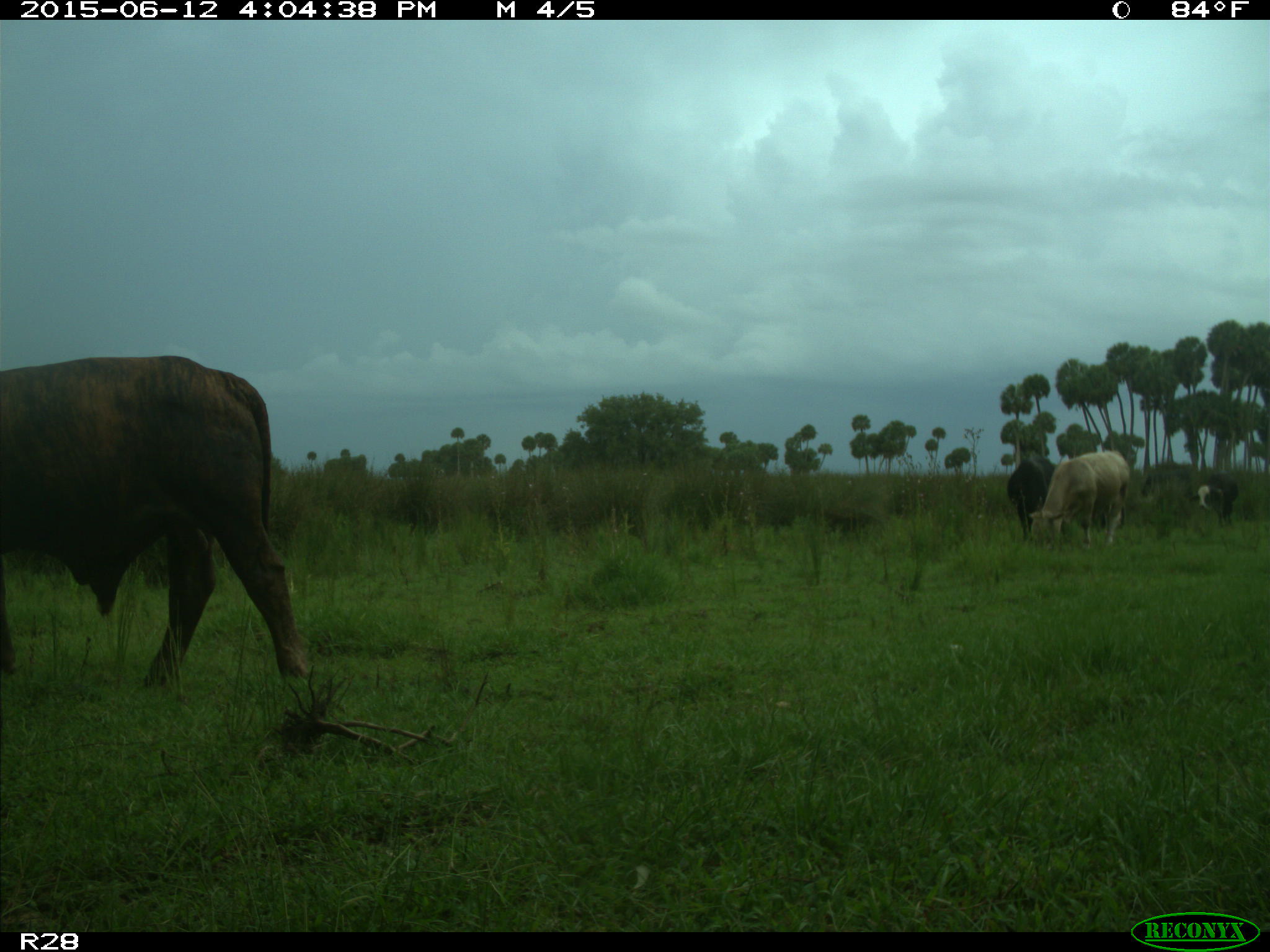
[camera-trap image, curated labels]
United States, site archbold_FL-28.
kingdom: Animalia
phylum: Chordata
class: Mammalia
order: Artiodactyla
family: Bovidae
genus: Bos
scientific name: Bos taurus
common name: domestic cow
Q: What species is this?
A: Bos taurus (domestic cow).